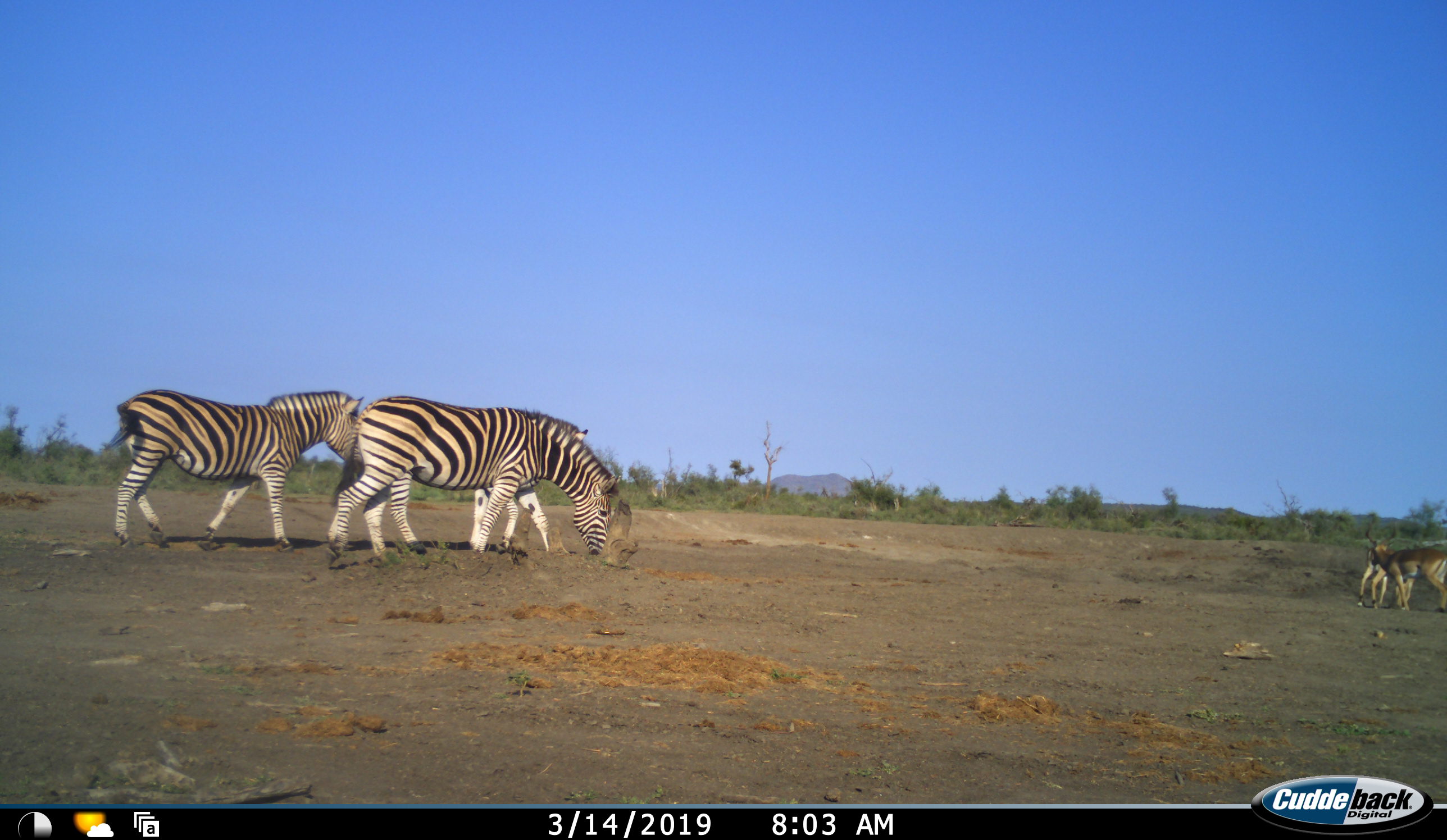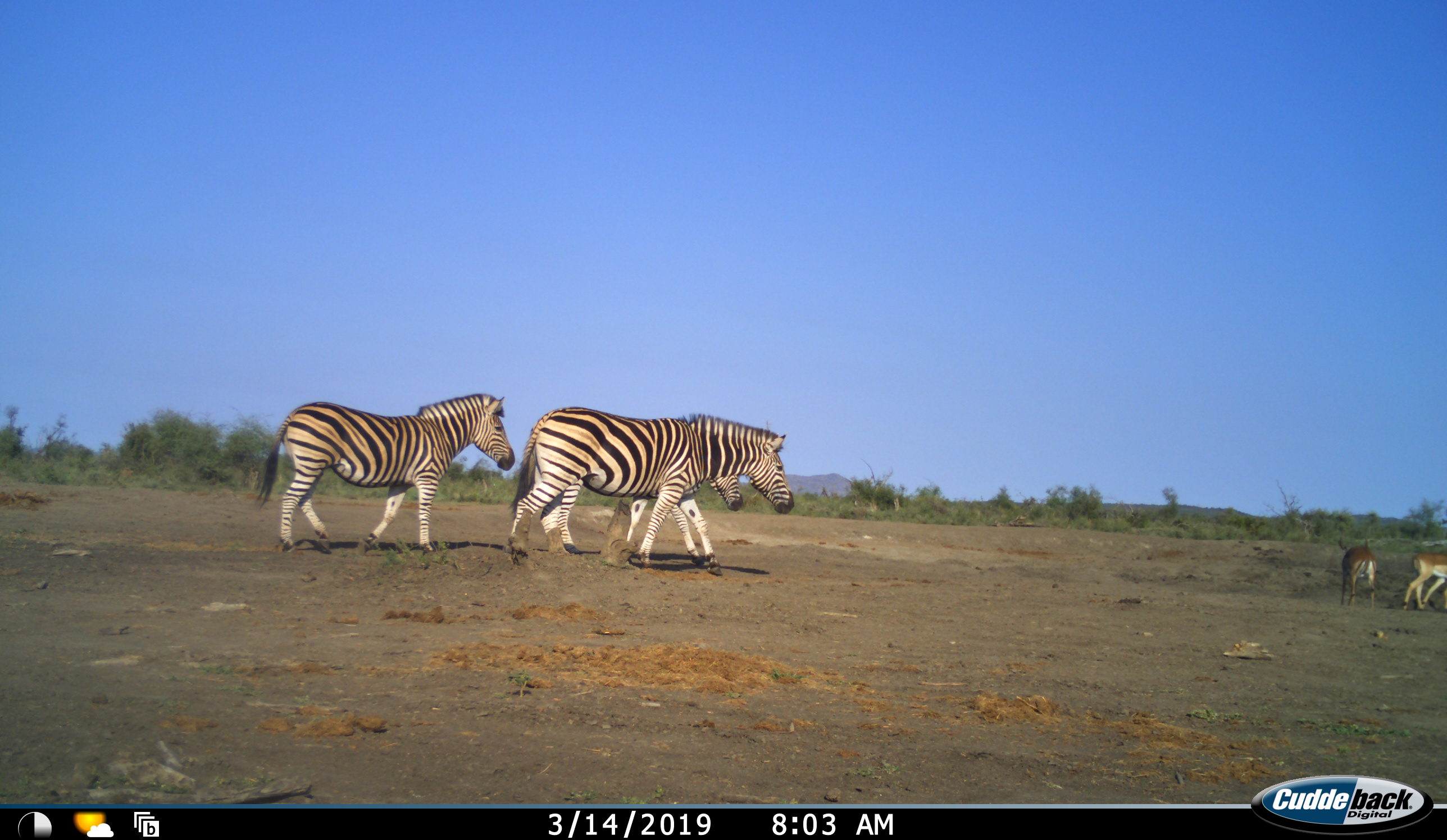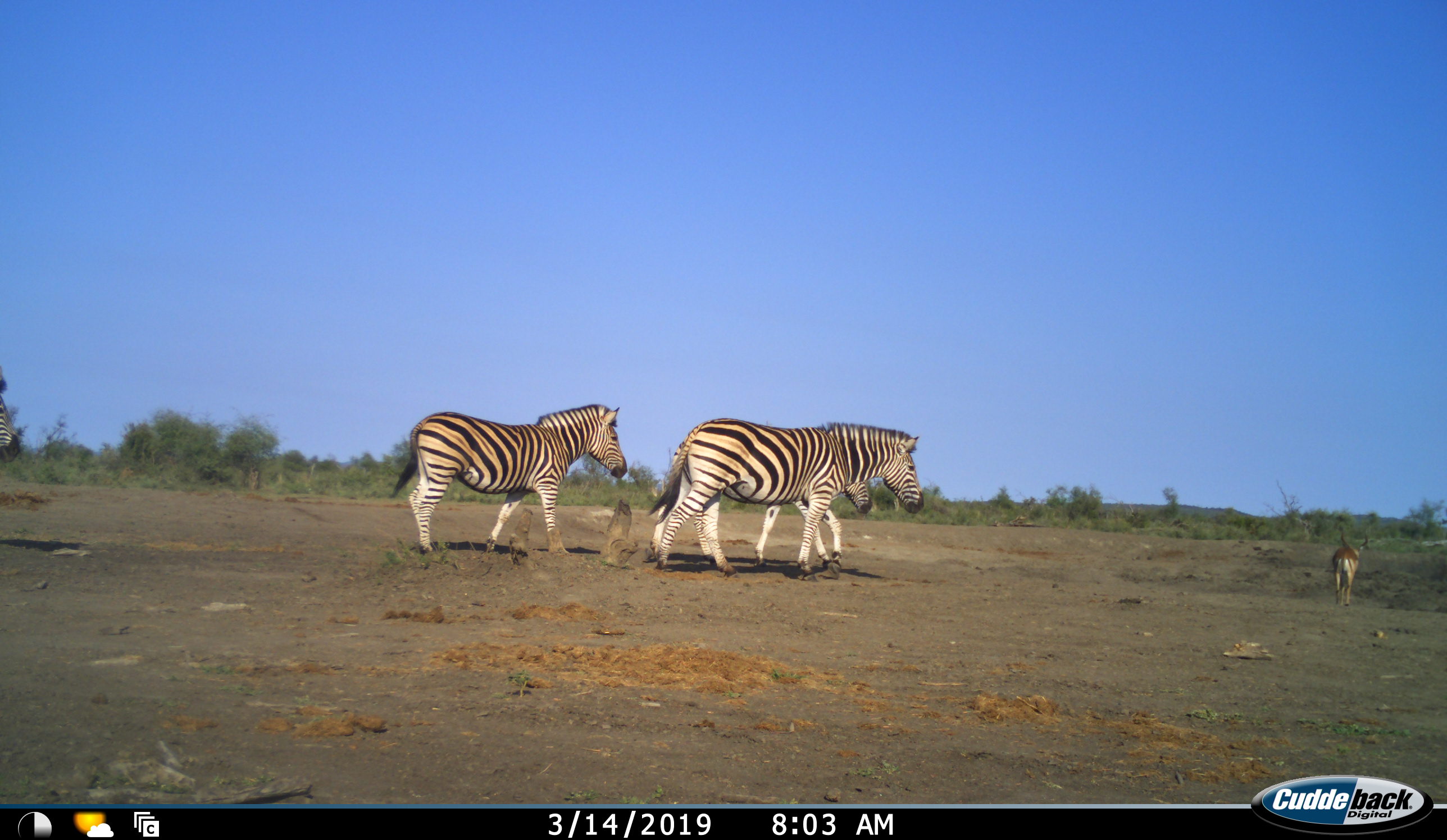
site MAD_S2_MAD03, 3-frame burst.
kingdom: Animalia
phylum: Chordata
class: Mammalia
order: Artiodactyla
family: Bovidae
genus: Aepyceros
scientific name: Aepyceros melampus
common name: impala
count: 2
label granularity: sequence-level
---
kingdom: Animalia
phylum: Chordata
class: Mammalia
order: Perissodactyla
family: Equidae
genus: Equus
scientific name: Equus quagga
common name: plains zebra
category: zebraplains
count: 4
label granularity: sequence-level